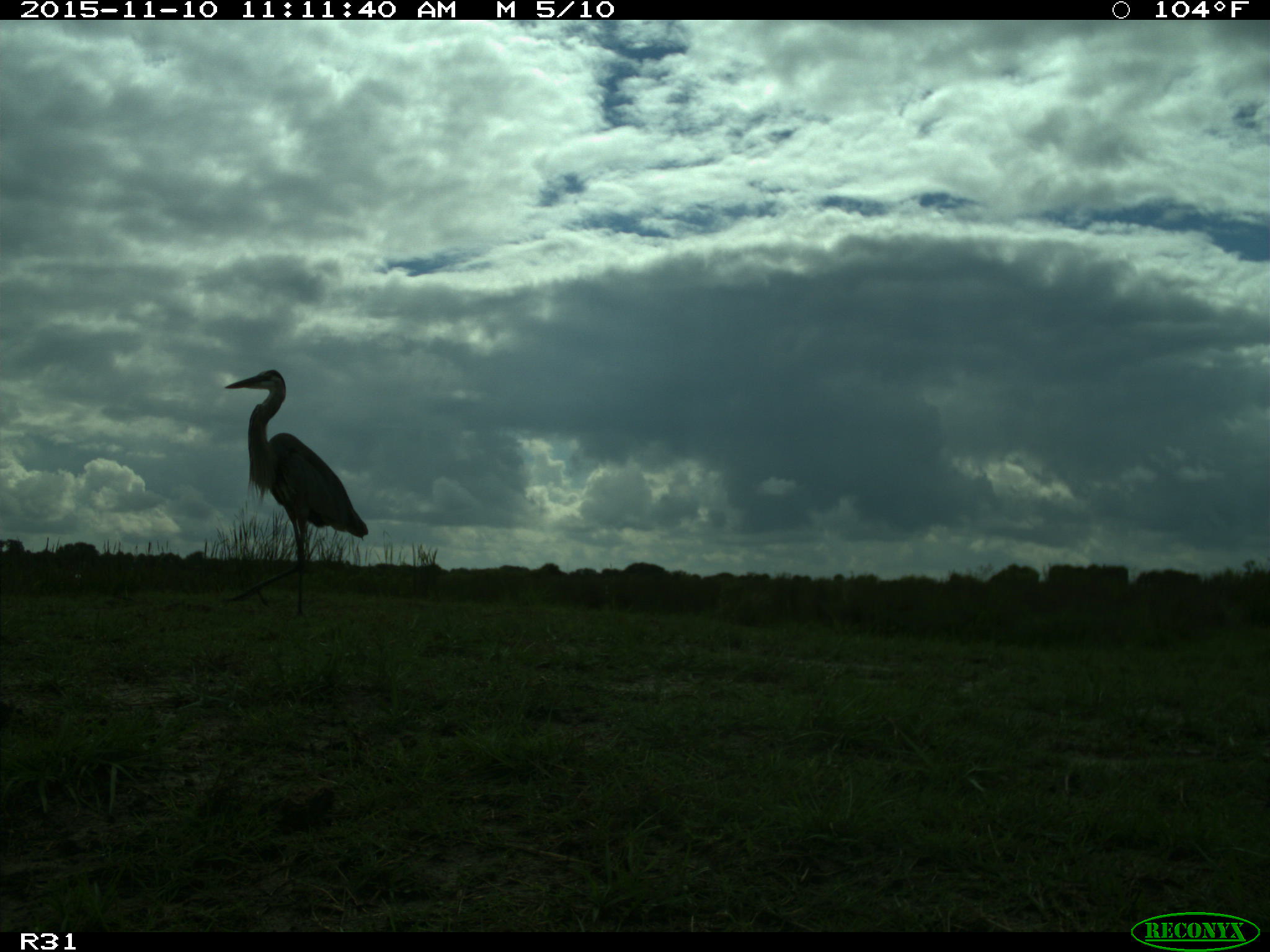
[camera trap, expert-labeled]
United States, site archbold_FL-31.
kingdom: Animalia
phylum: Chordata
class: Aves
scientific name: Aves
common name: birds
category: unidentified bird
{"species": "unidentified bird (birds) (Aves)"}